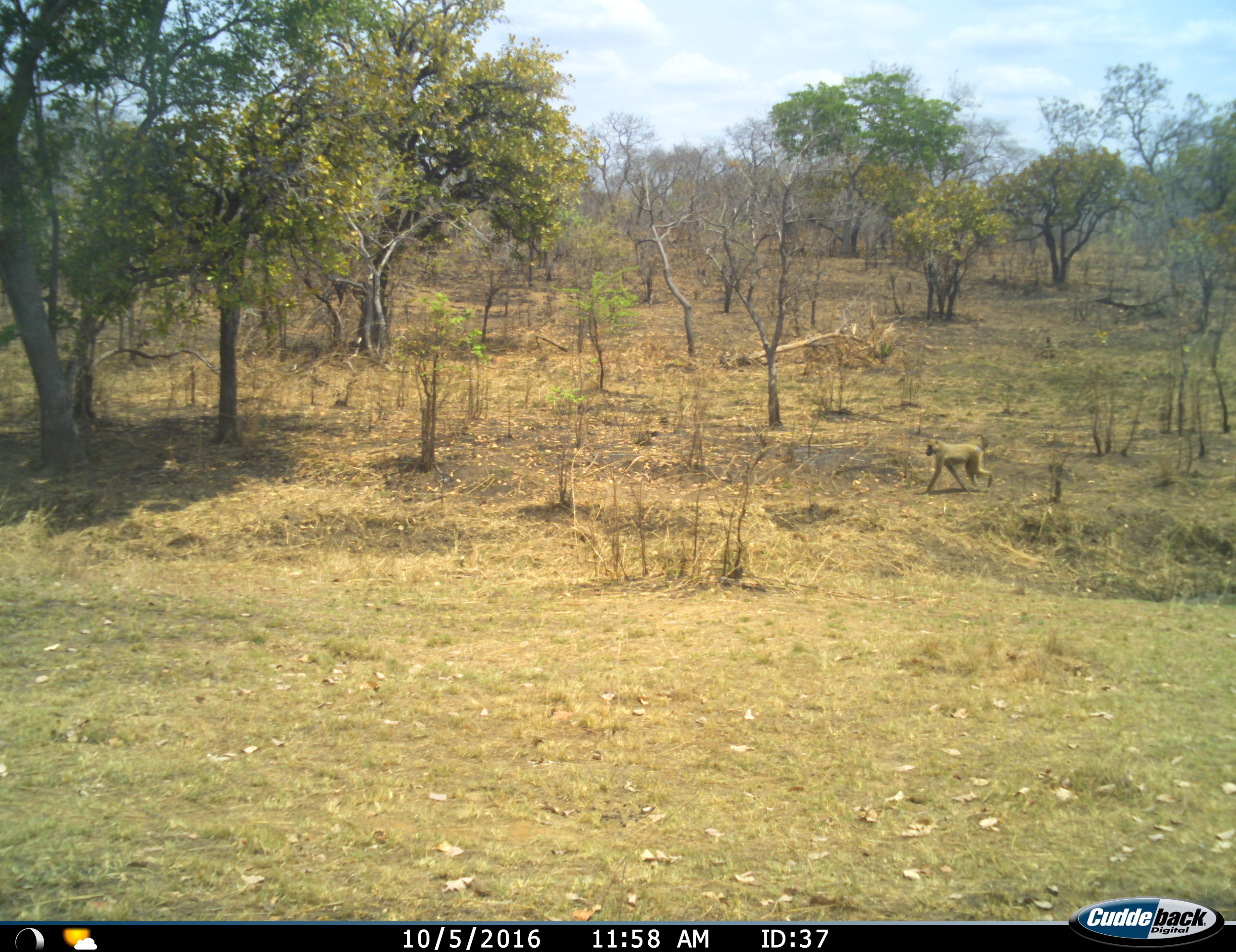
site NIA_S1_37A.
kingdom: Animalia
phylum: Chordata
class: Mammalia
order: Primates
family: Cercopithecidae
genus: Papio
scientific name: Papio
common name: baboon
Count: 1.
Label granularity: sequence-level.